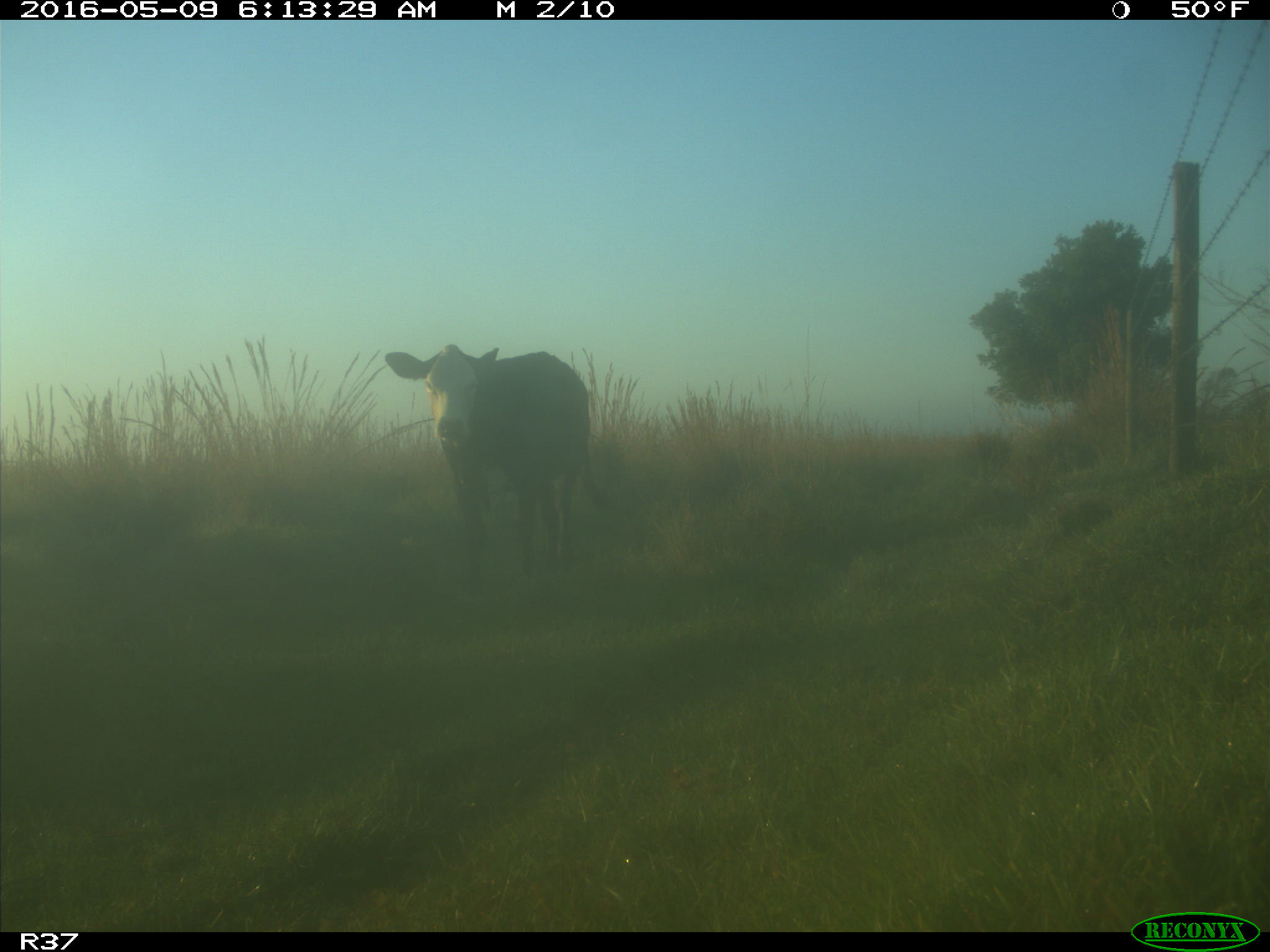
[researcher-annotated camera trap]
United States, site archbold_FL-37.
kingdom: Animalia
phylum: Chordata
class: Mammalia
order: Artiodactyla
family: Bovidae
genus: Bos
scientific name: Bos taurus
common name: domestic cow